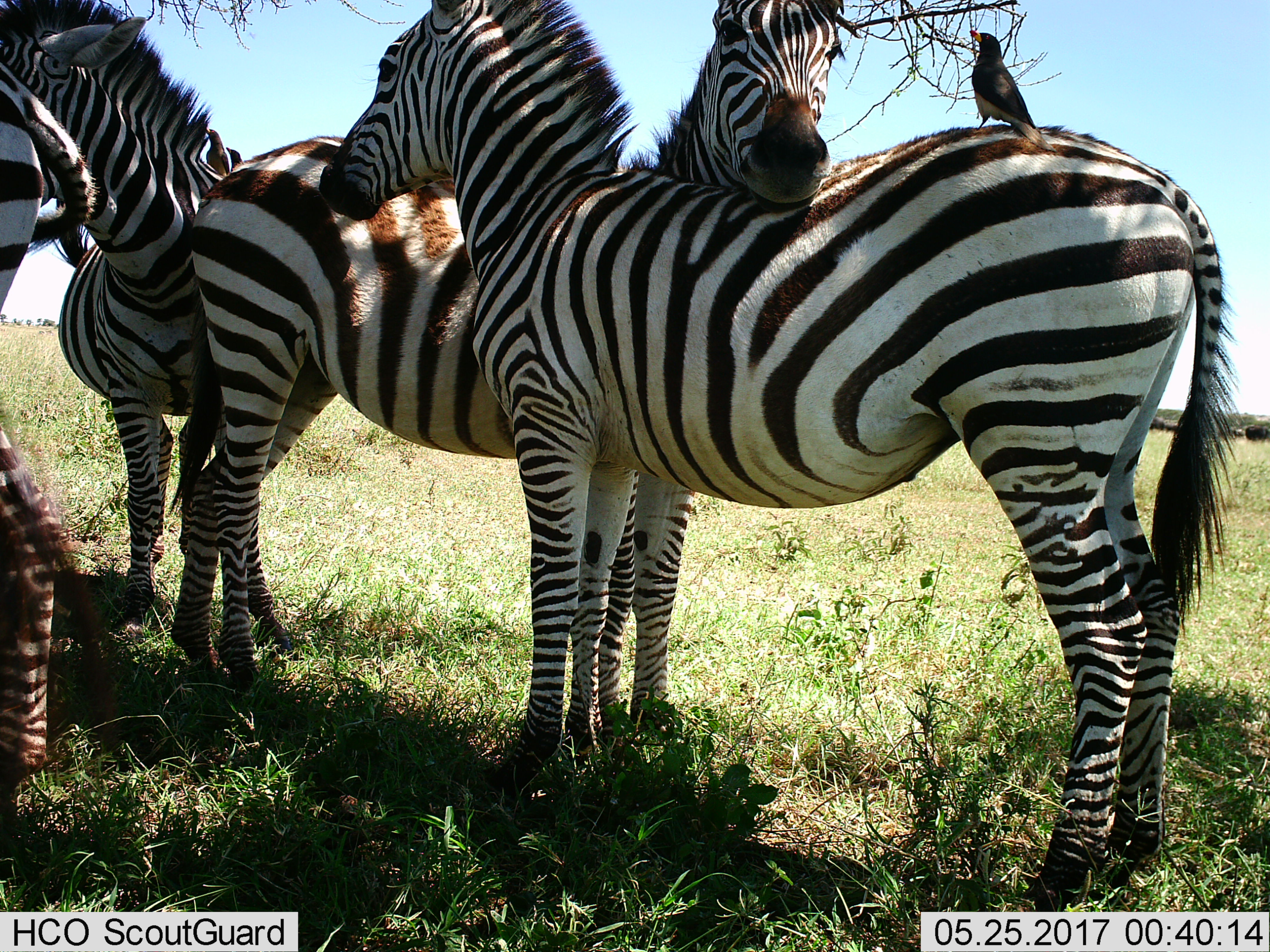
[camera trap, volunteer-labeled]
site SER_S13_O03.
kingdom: Animalia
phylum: Chordata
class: Mammalia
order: Perissodactyla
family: Equidae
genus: Equus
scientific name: Equus quagga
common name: plains zebra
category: zebraplains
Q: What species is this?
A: Zebraplains (plains zebra) (Equus quagga).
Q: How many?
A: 4.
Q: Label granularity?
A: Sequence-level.